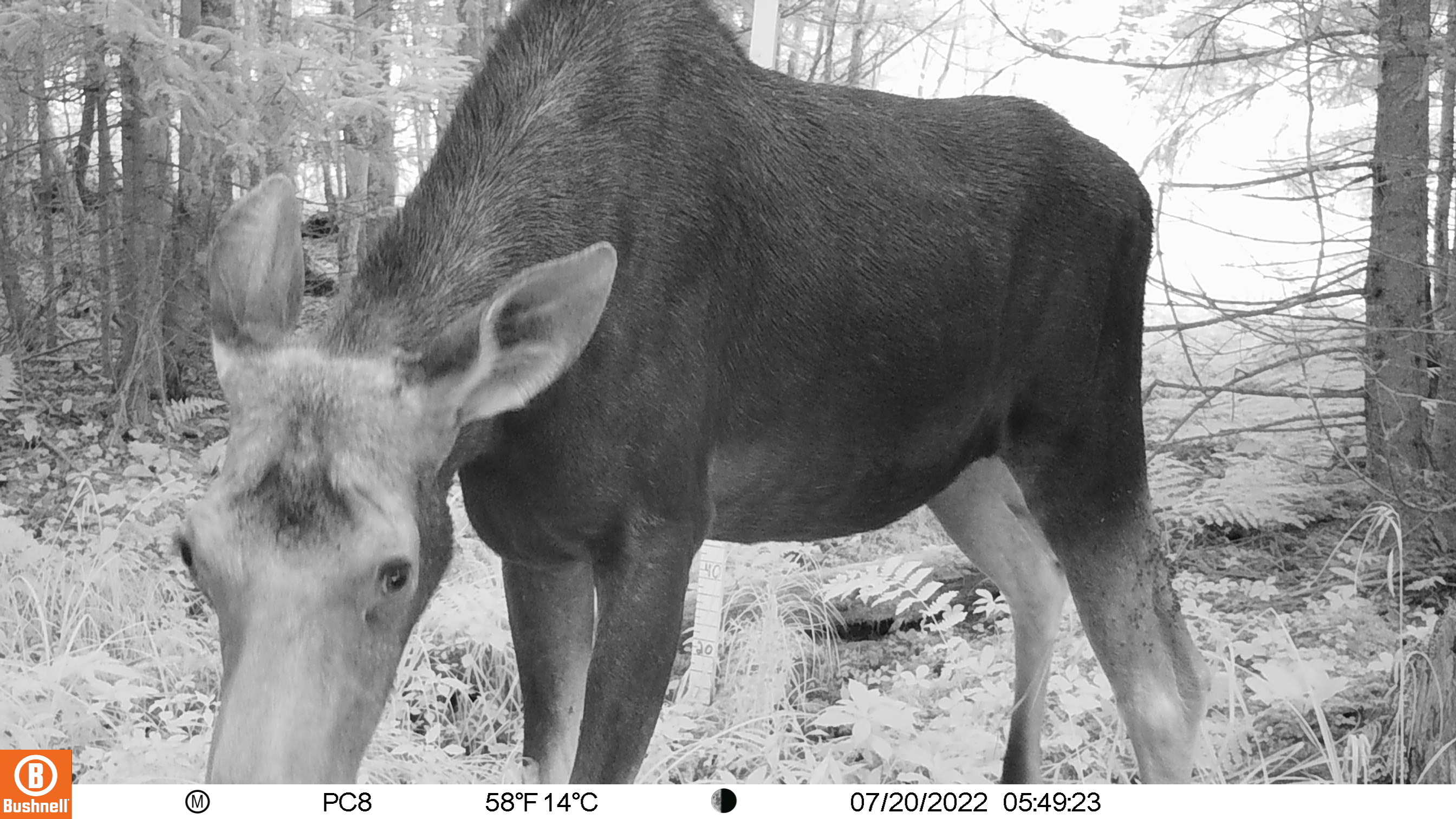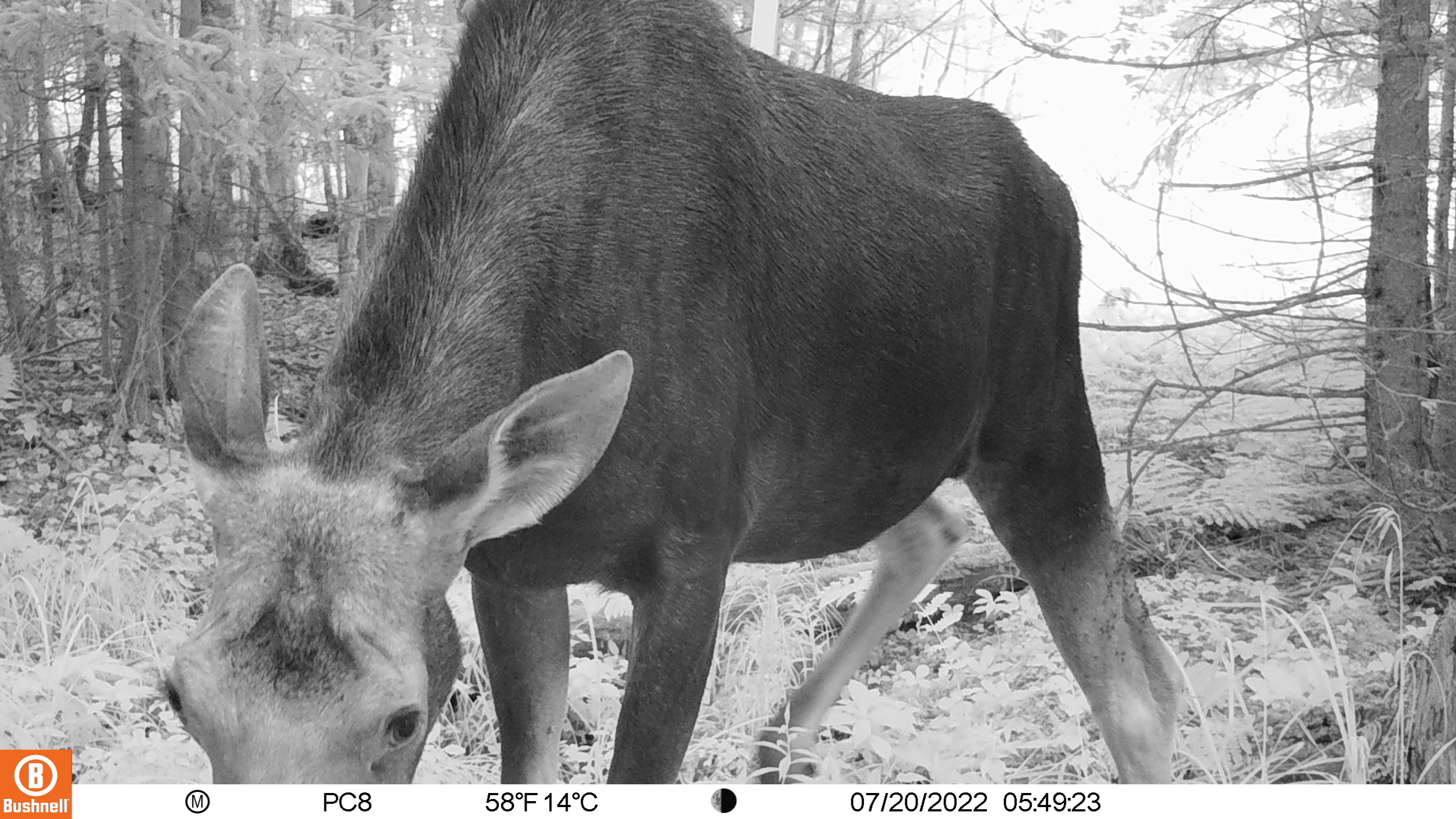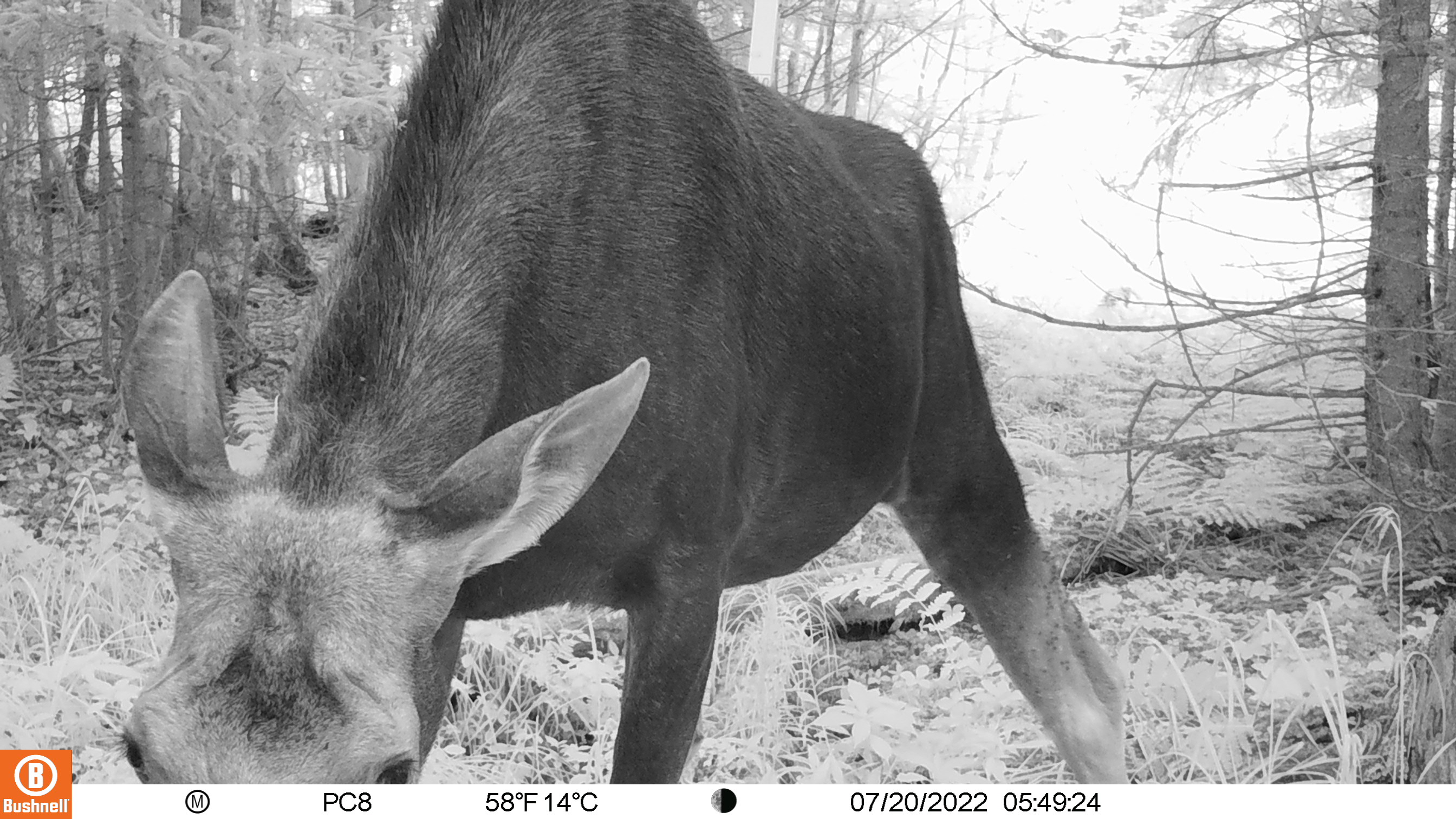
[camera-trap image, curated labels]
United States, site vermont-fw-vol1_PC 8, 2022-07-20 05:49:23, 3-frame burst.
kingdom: Animalia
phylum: Chordata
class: Mammalia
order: Artiodactyla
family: Cervidae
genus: Alces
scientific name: Alces alces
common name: moose